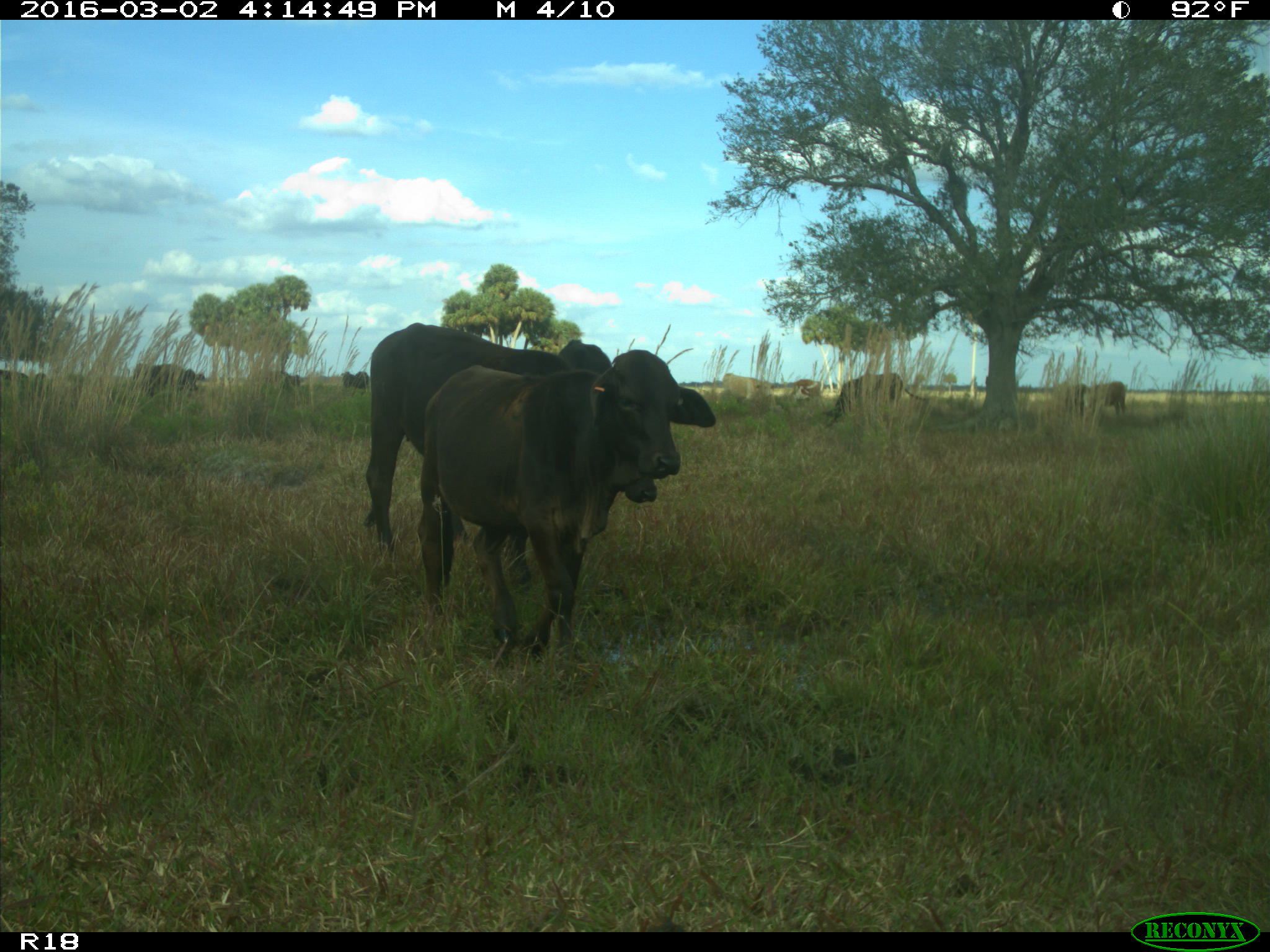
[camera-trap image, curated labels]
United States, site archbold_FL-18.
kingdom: Animalia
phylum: Chordata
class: Mammalia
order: Artiodactyla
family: Bovidae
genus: Bos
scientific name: Bos taurus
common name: domestic cow